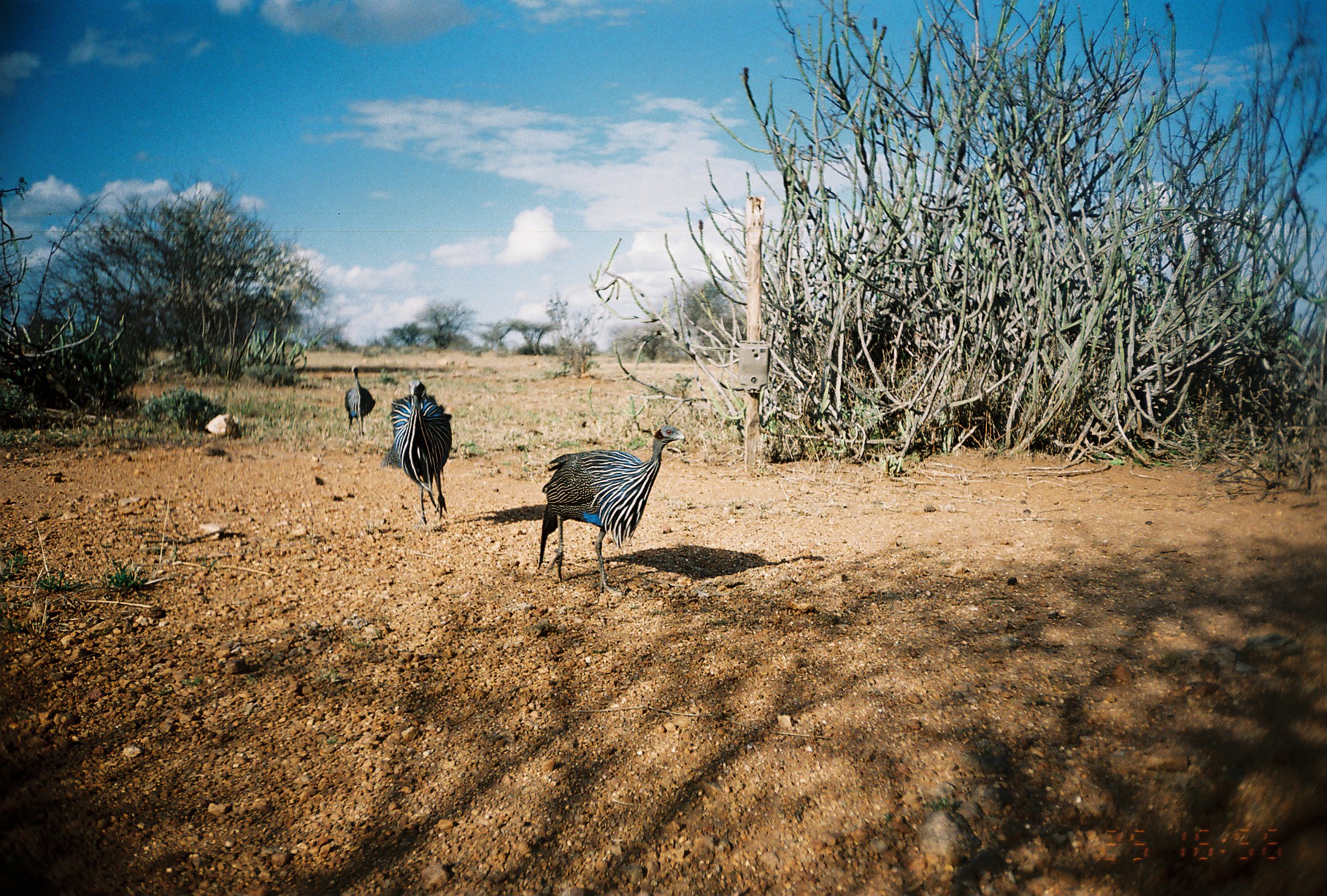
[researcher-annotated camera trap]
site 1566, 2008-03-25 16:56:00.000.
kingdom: Animalia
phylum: Chordata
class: Aves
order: Galliformes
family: Numididae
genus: Acryllium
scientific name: Acryllium vulturinum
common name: vulturine guineafowl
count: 3